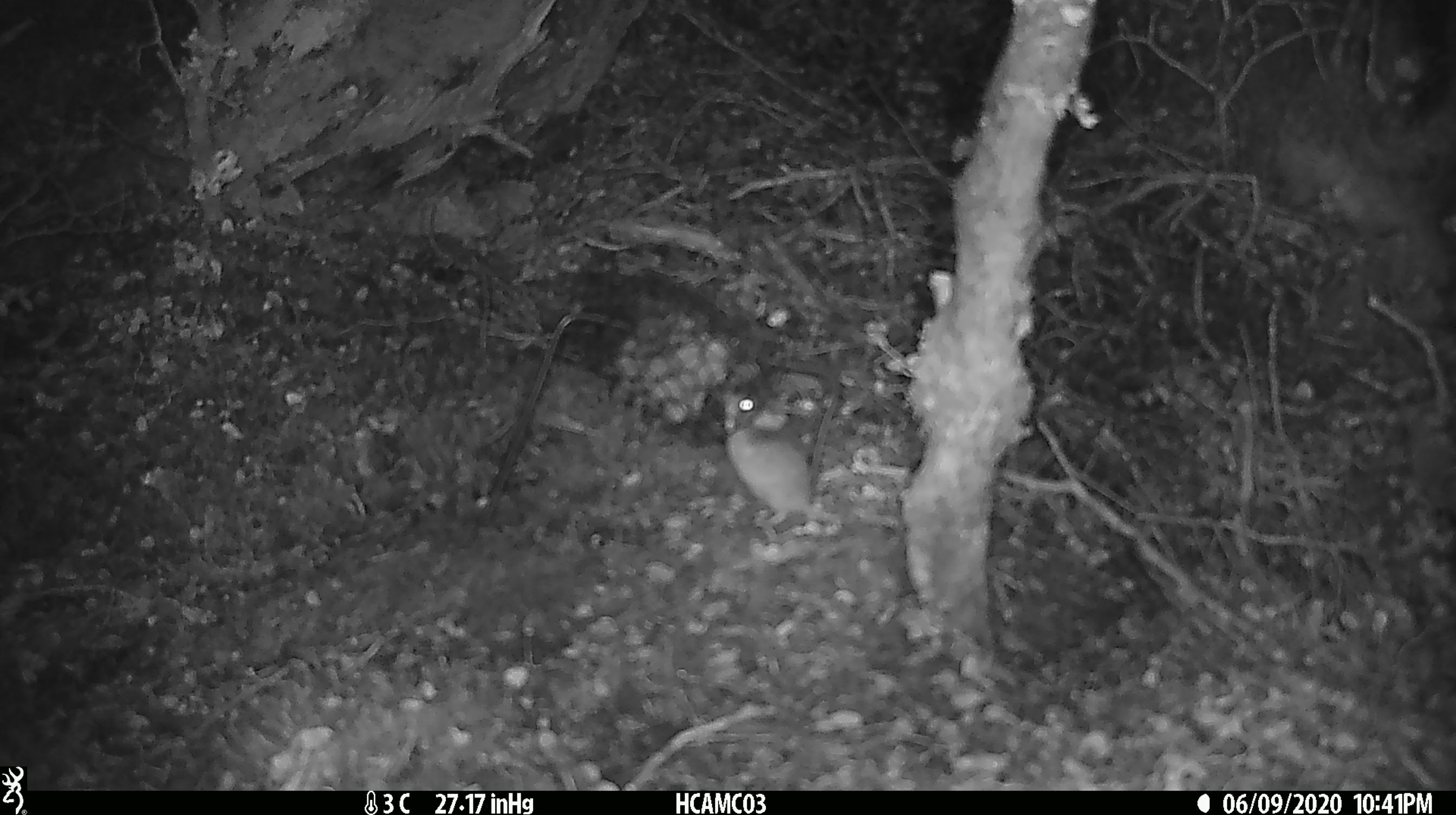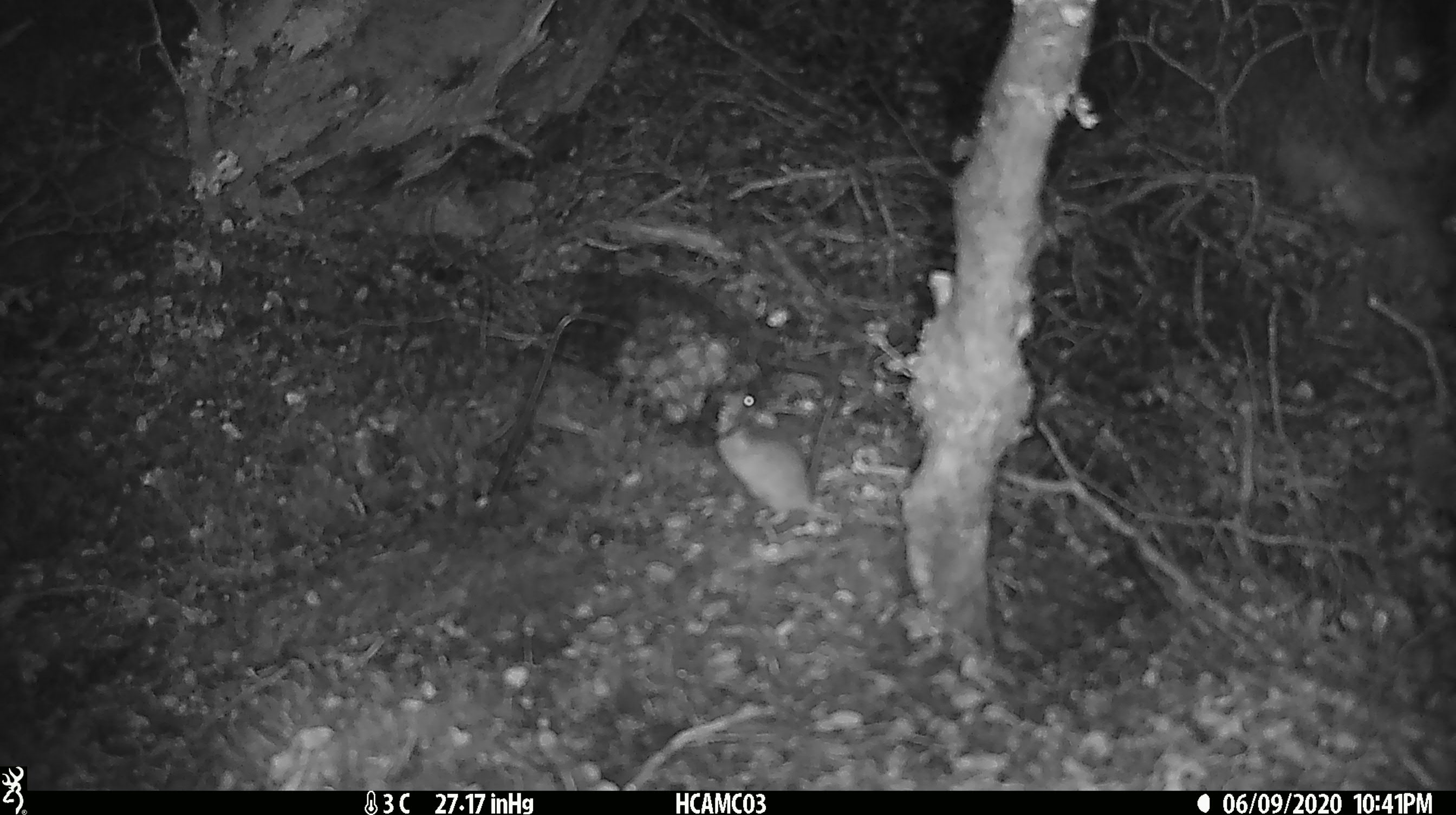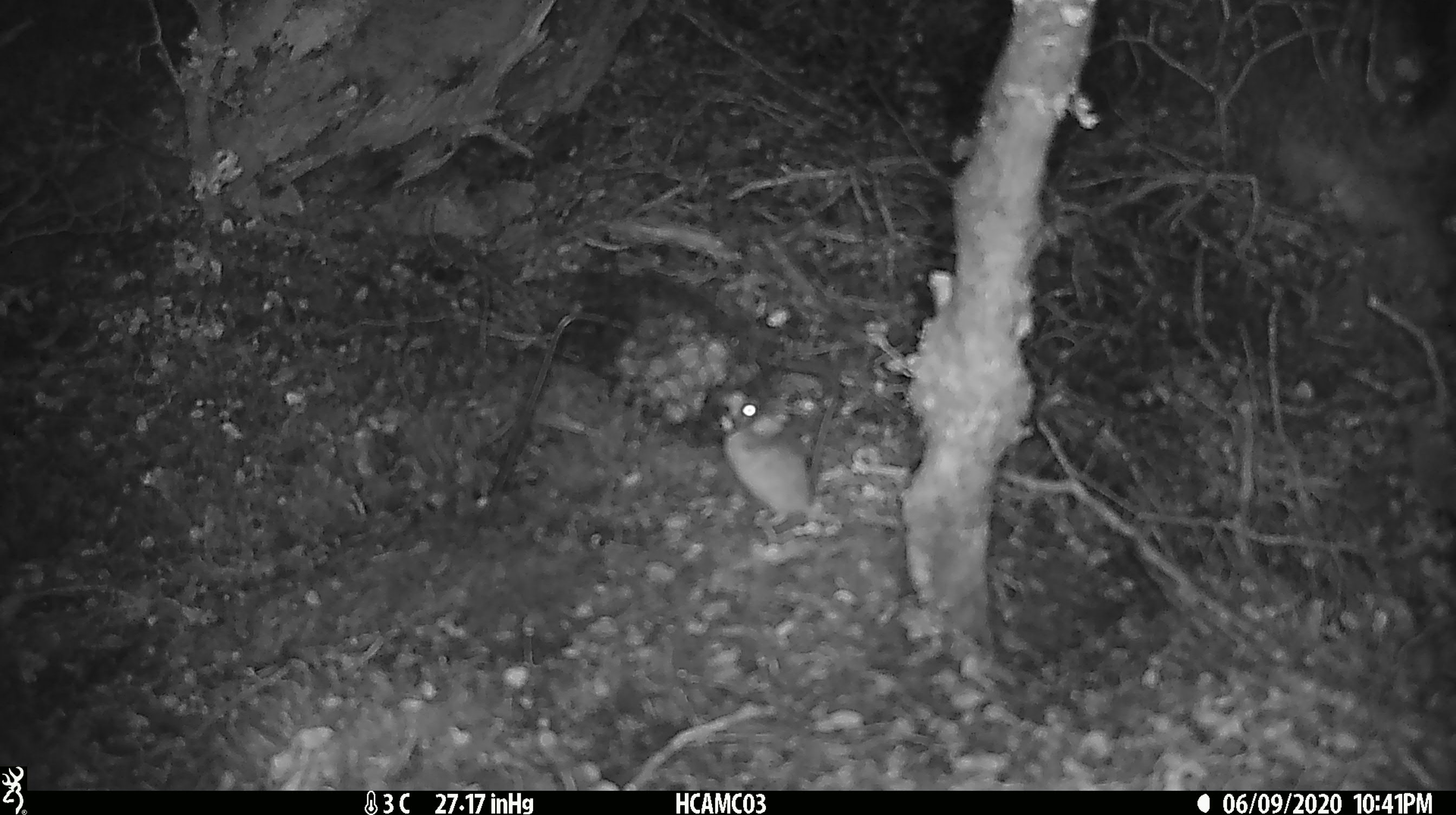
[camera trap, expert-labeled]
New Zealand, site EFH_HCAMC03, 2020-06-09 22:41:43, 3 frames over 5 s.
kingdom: Animalia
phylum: Chordata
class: Mammalia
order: Rodentia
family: Muridae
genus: Mus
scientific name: Mus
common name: mouse